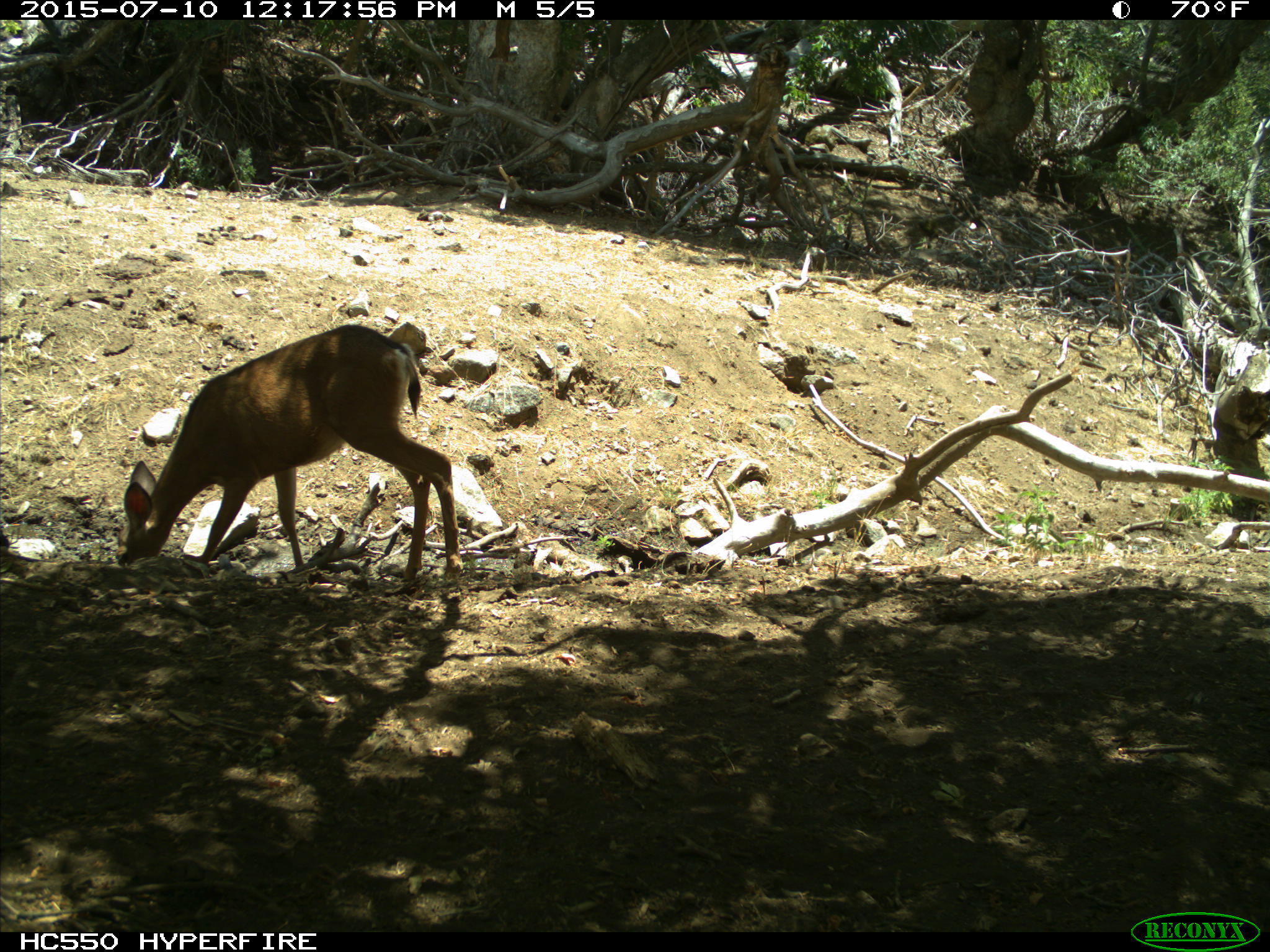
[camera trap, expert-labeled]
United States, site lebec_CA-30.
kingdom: Animalia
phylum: Chordata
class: Mammalia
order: Artiodactyla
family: Cervidae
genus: Odocoileus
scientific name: Odocoileus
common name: deer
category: unidentified deer